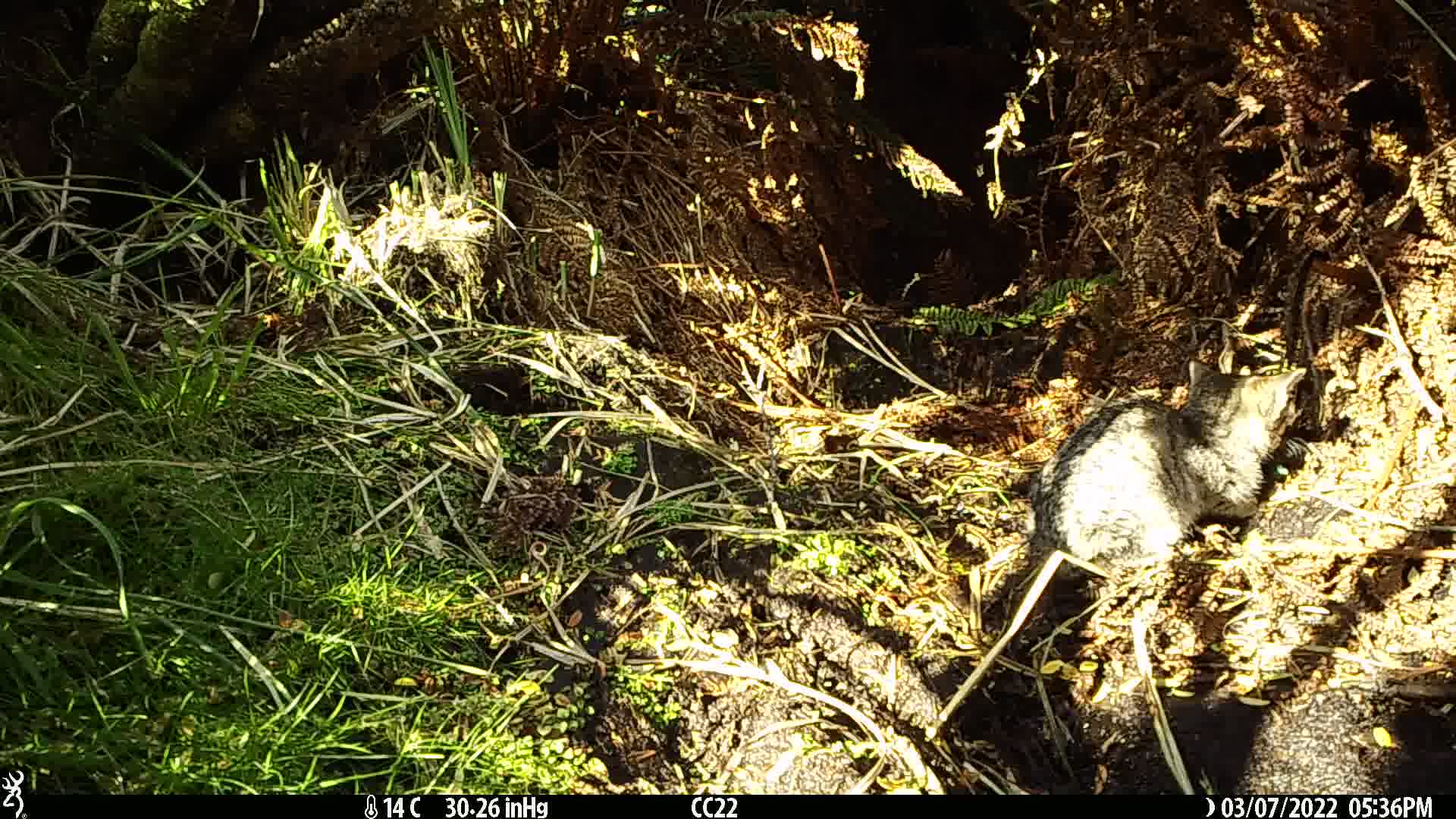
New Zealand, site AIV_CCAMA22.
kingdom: Animalia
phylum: Chordata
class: Mammalia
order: Carnivora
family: Felidae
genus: Felis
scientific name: Felis catus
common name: domestic cat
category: cat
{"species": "cat (domestic cat) (Felis catus)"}